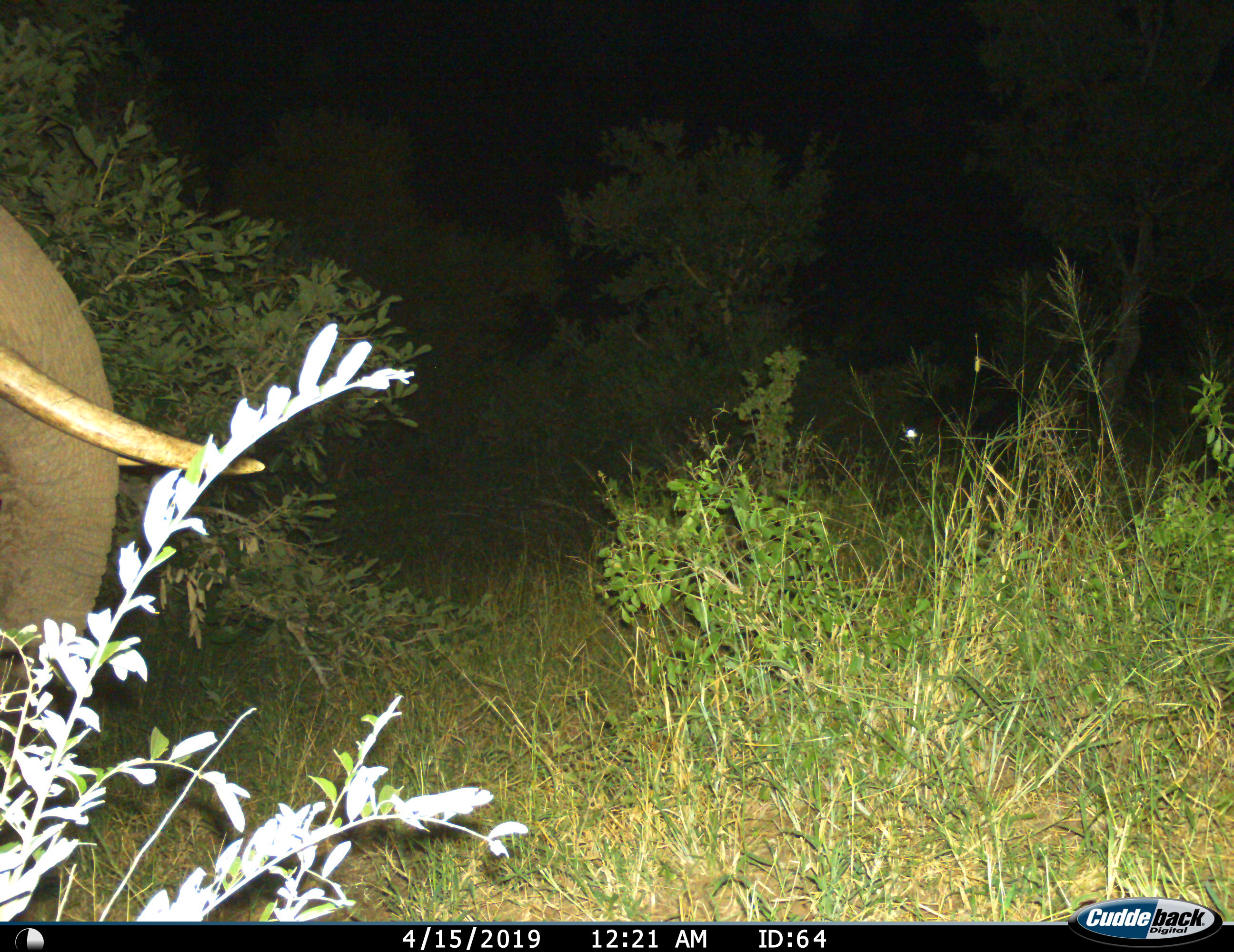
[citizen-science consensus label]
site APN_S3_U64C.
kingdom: Animalia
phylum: Chordata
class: Mammalia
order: Proboscidea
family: Elephantidae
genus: Loxodonta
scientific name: Loxodonta africana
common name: african bush elephant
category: elephant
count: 1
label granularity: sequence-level